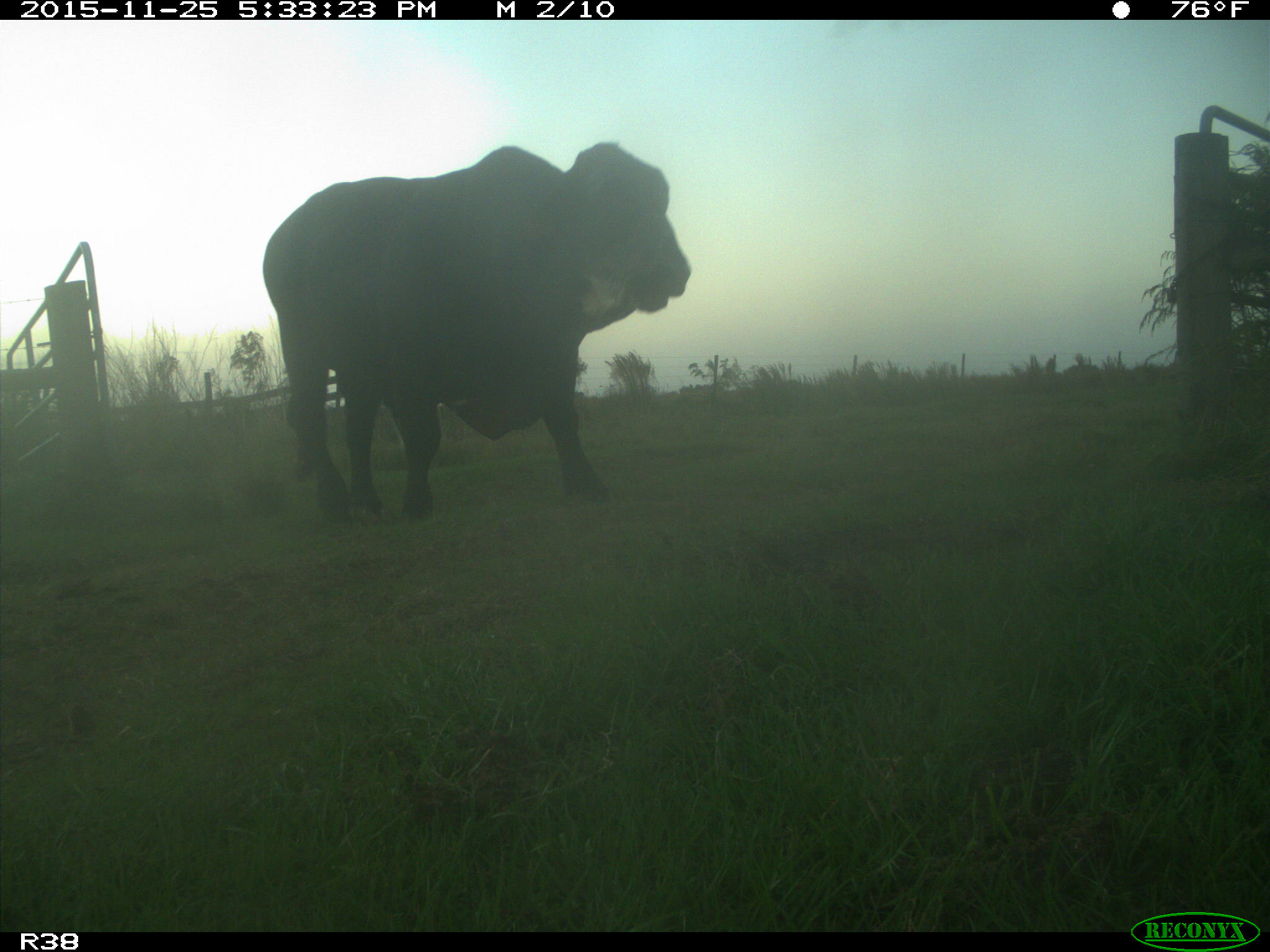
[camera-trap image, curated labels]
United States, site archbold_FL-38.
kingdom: Animalia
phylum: Chordata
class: Mammalia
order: Artiodactyla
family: Bovidae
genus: Bos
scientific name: Bos taurus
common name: domestic cow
Bos taurus (domestic cow).